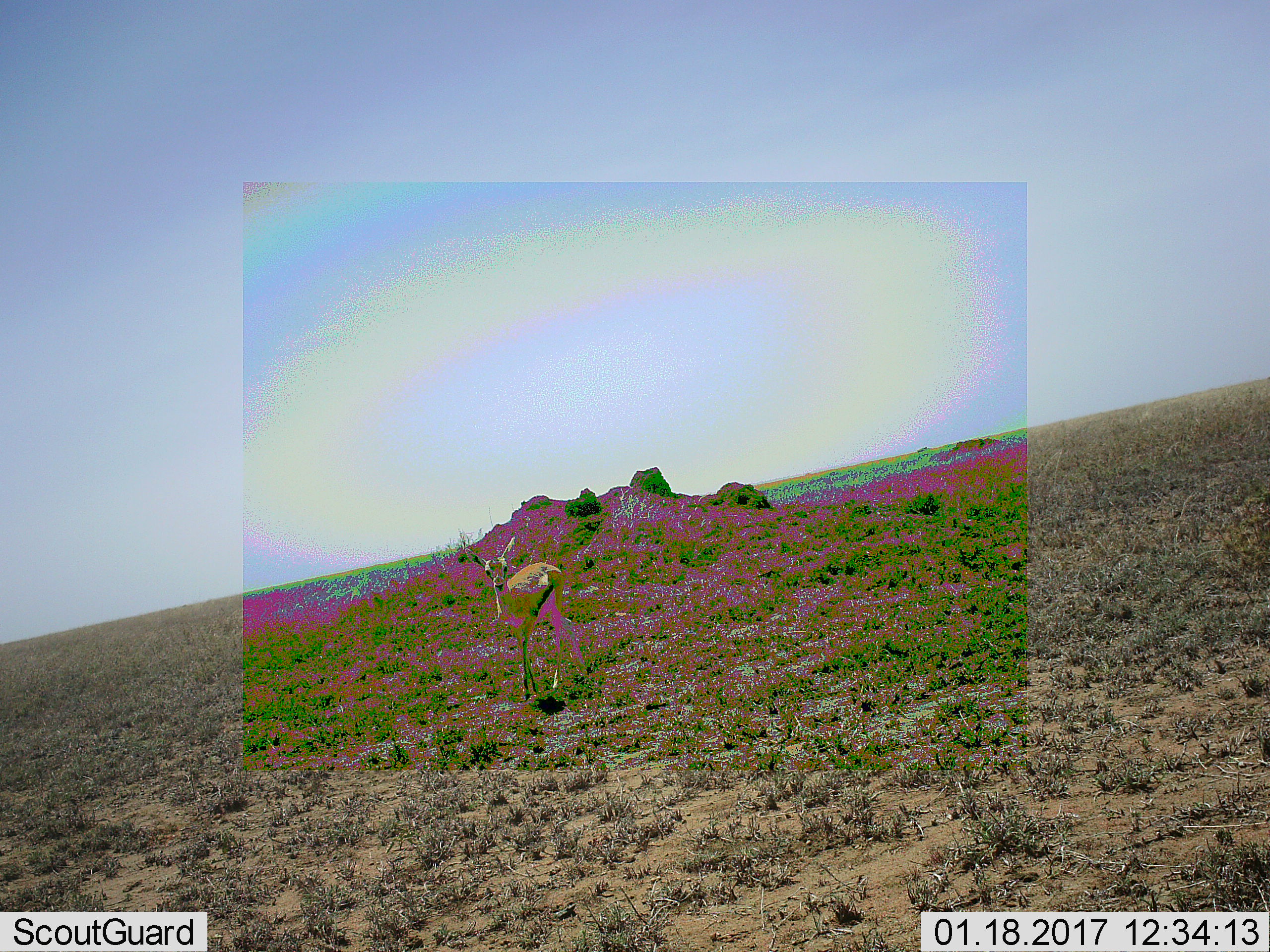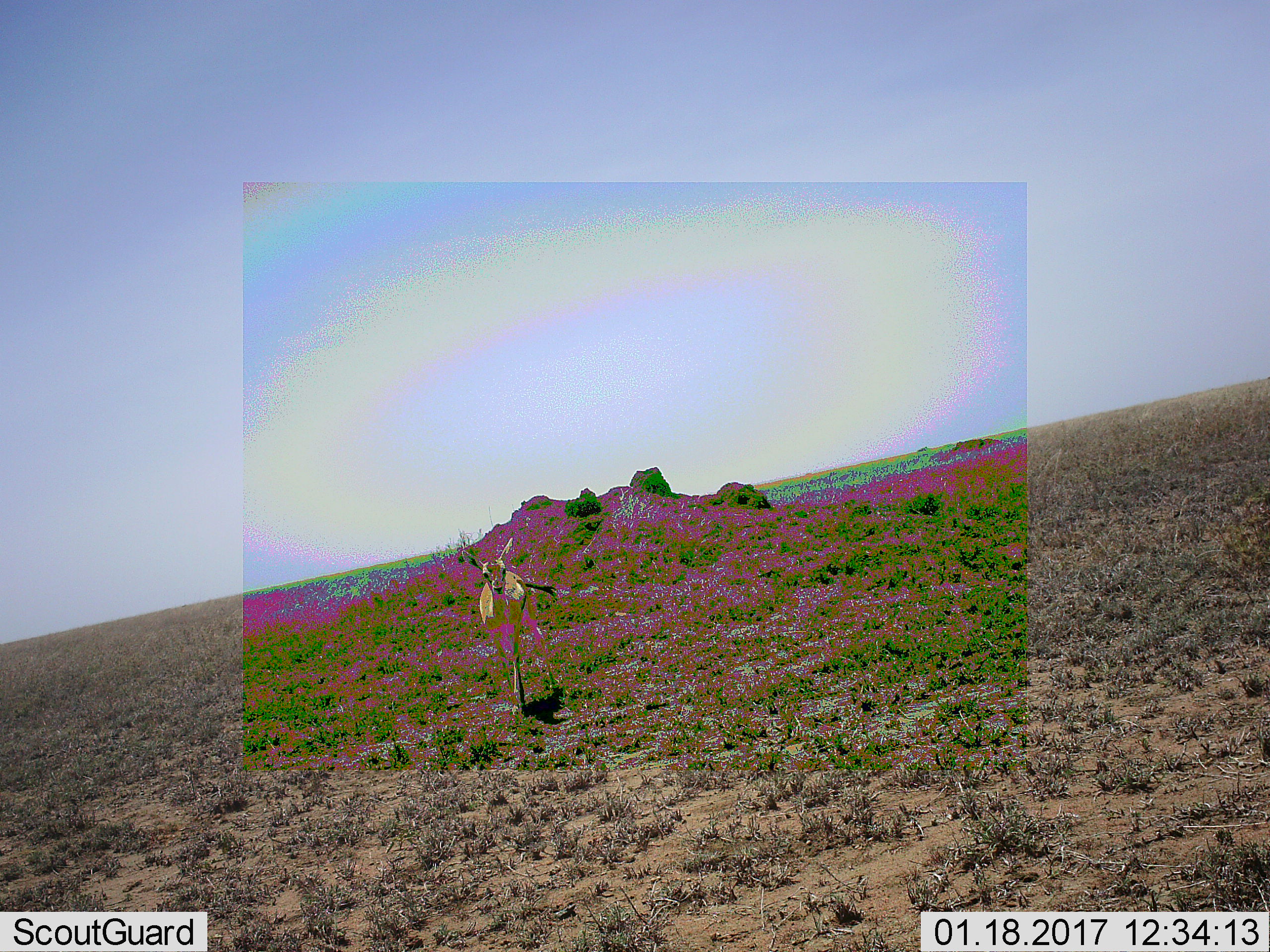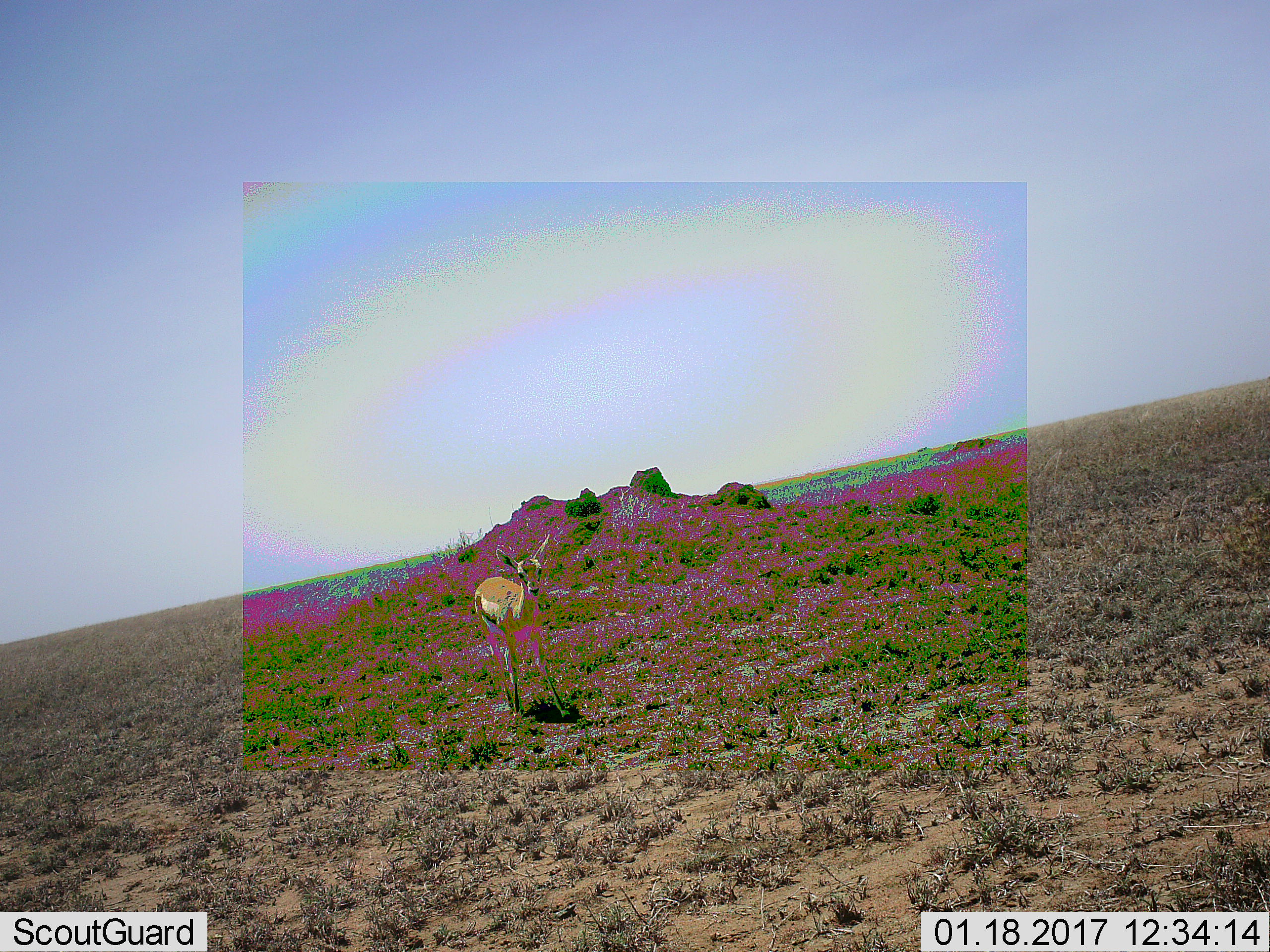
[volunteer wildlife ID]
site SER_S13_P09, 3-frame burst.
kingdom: Animalia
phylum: Chordata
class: Mammalia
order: Artiodactyla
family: Bovidae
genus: Eudorcas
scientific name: Eudorcas thomsonii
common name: thomson's gazelle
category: gazellethomsons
Gazellethomsons (thomson's gazelle) (Eudorcas thomsonii), count 1. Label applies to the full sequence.